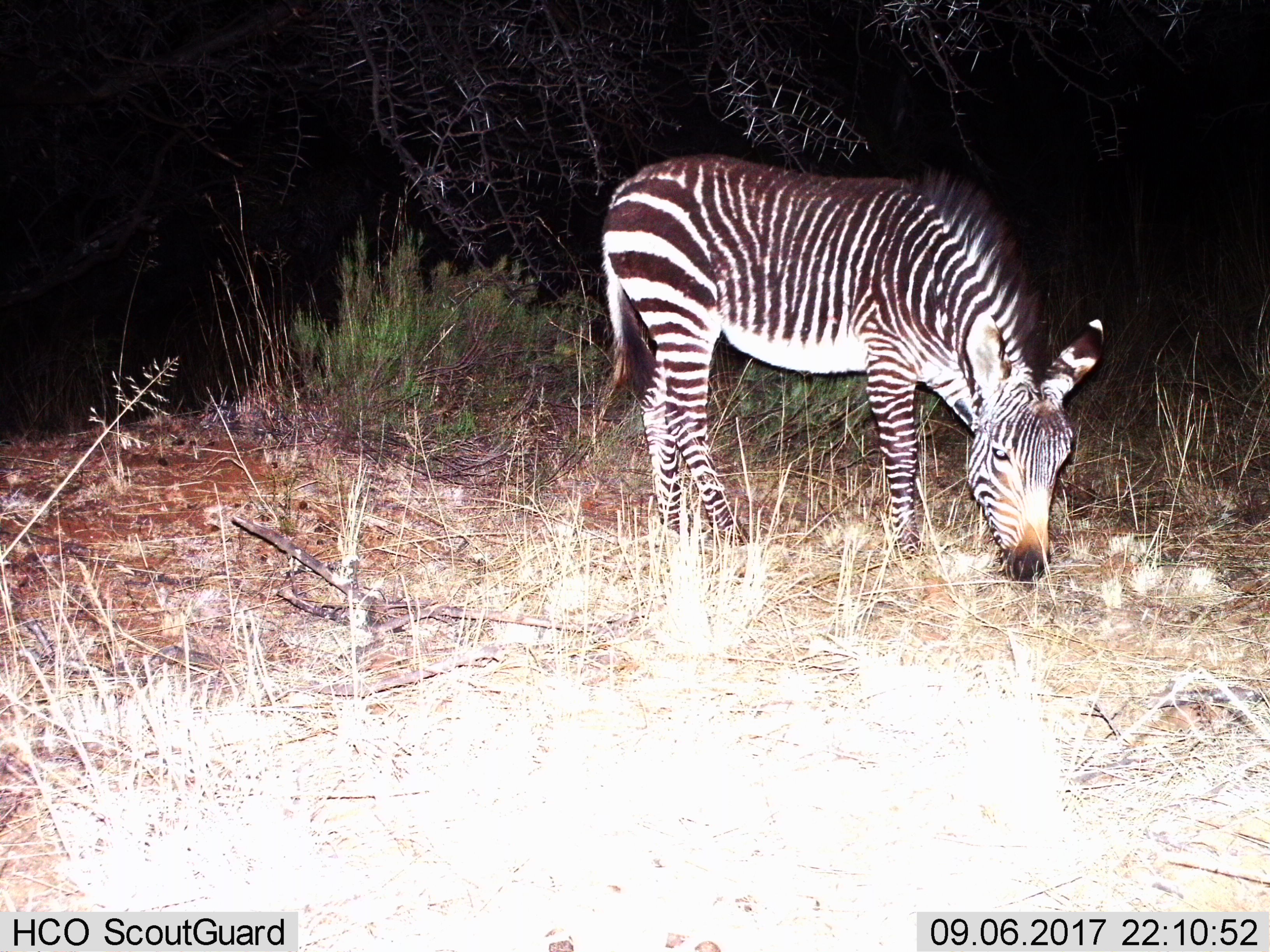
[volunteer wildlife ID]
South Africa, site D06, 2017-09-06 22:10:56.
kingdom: Animalia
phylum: Chordata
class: Mammalia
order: Perissodactyla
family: Equidae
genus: Equus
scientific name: Equus zebra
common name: mountain zebra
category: zebramountain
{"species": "zebramountain (mountain zebra) (Equus zebra)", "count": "1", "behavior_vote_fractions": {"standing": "40%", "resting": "0%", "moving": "0%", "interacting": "0%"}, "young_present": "10%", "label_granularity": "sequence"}